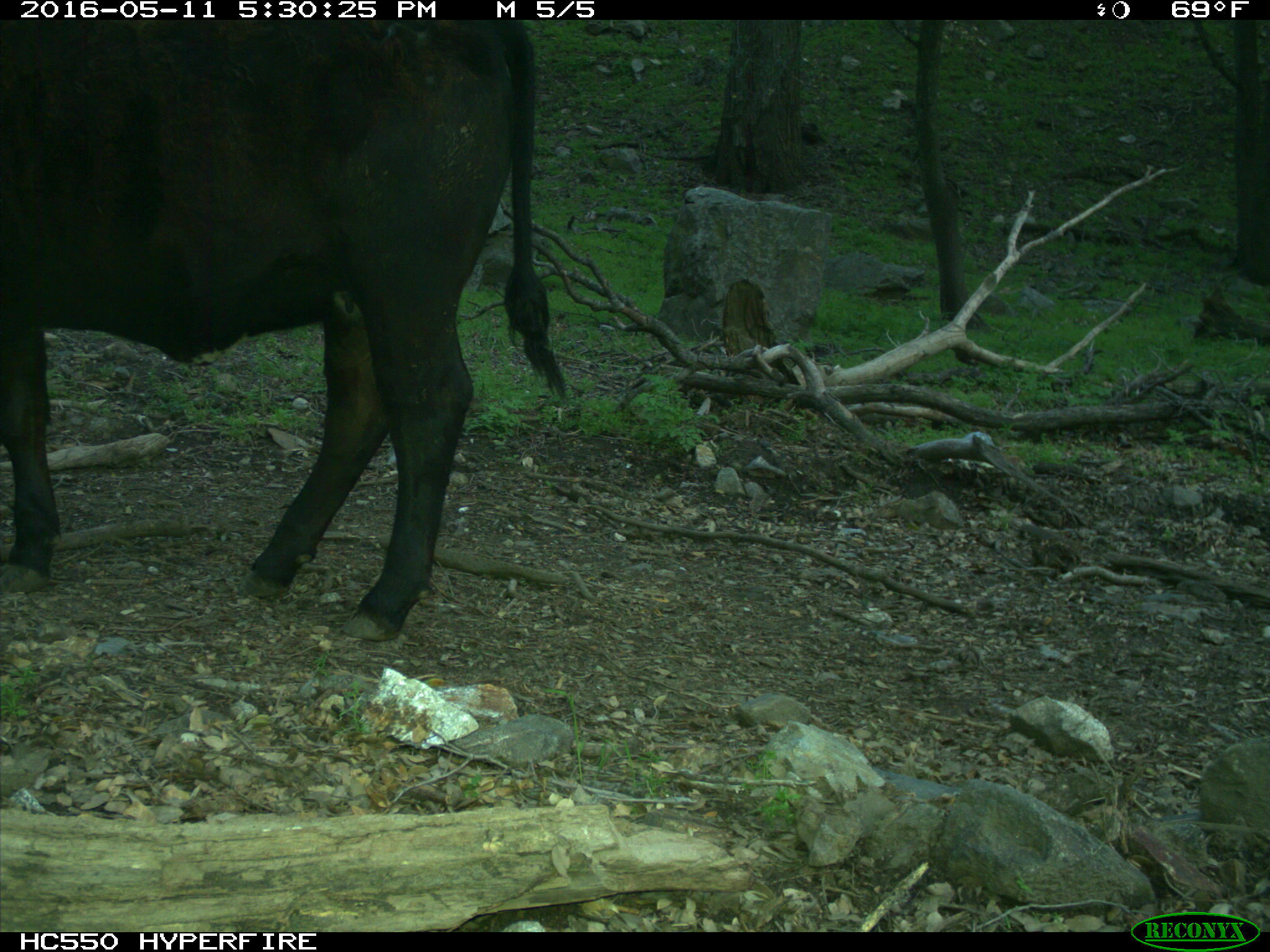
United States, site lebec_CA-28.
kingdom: Animalia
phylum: Chordata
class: Mammalia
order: Artiodactyla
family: Bovidae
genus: Bos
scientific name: Bos taurus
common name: domestic cow